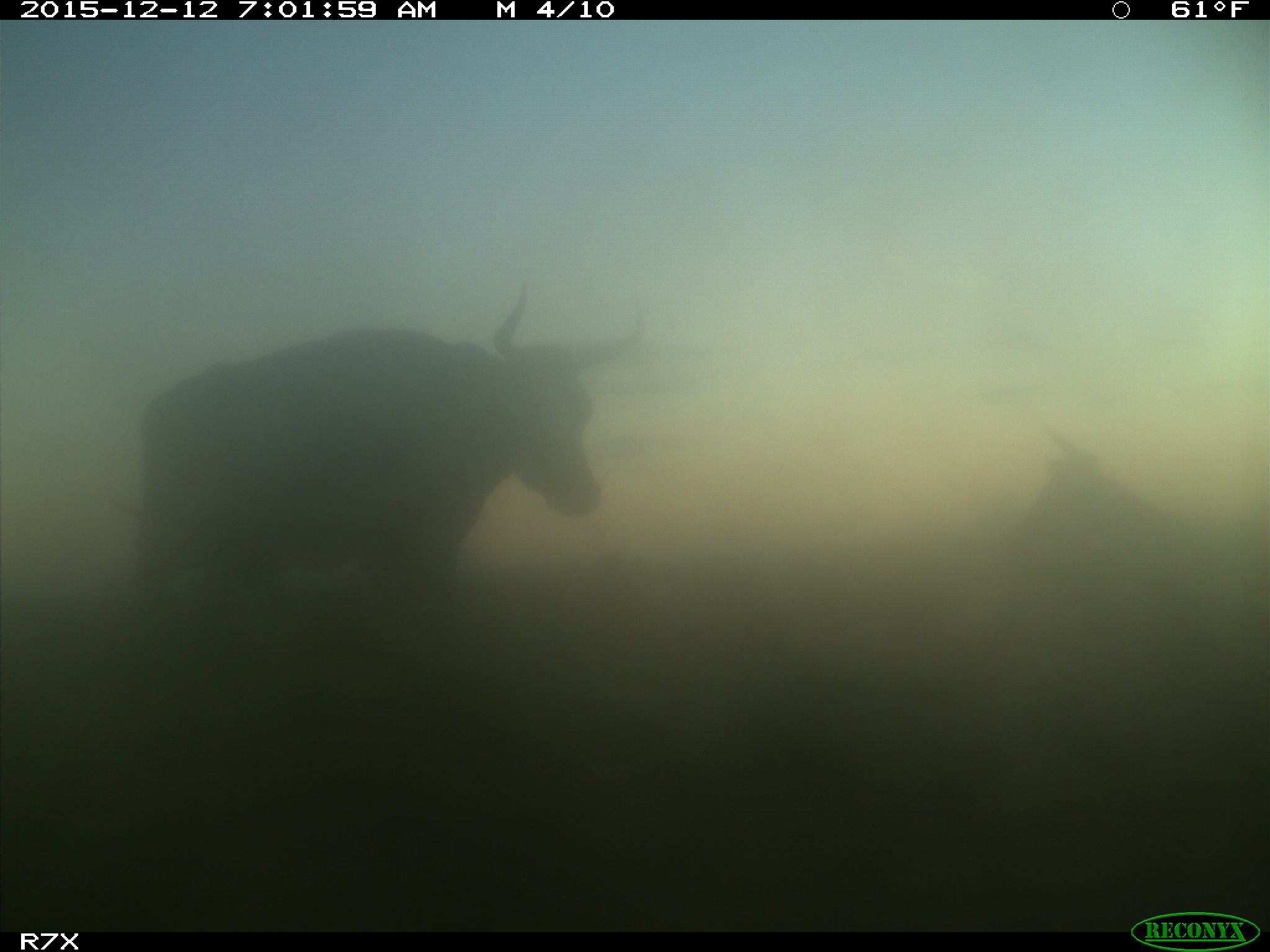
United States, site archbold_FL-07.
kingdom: Animalia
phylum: Chordata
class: Mammalia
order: Artiodactyla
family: Bovidae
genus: Bos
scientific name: Bos taurus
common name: domestic cow